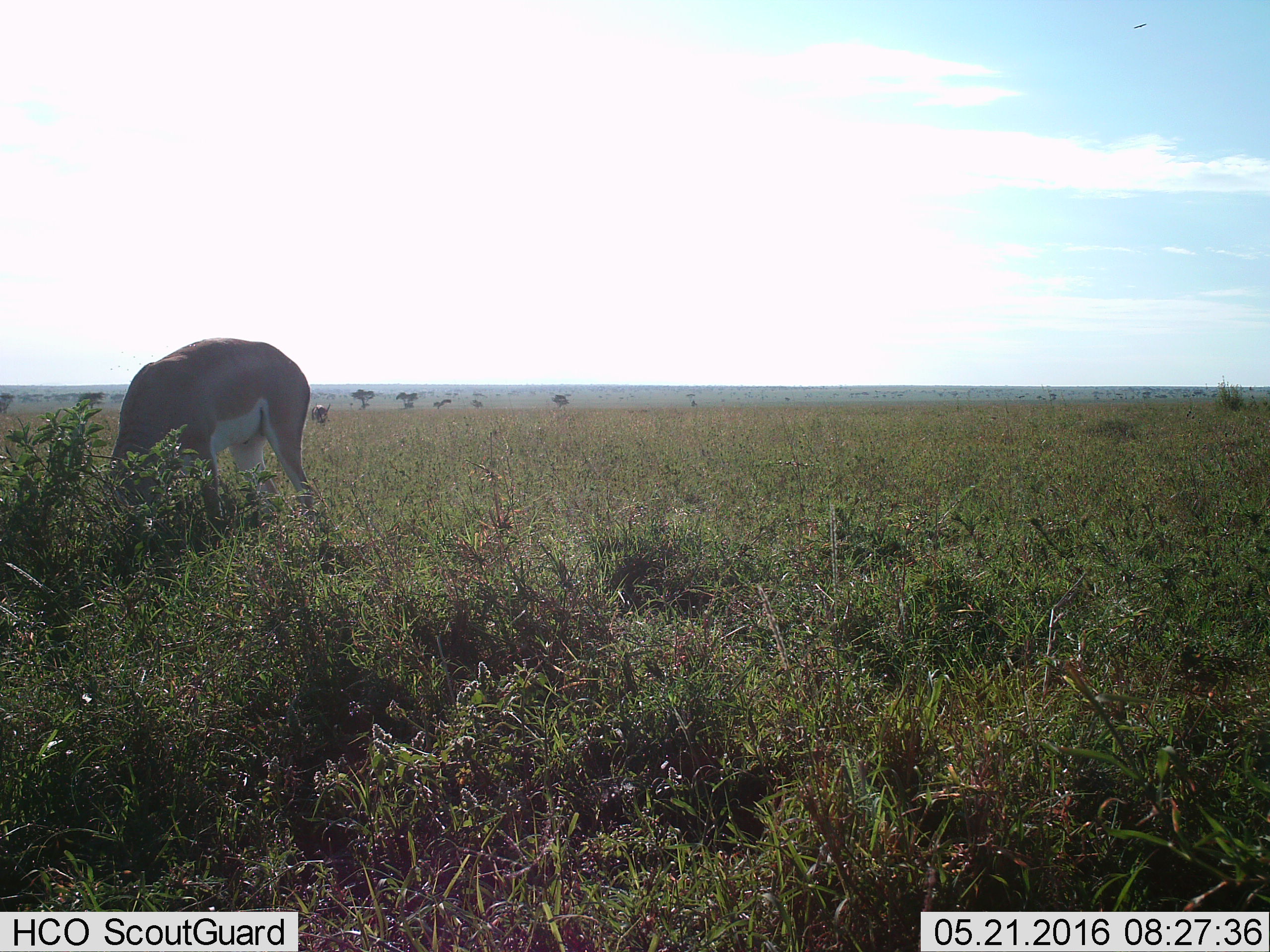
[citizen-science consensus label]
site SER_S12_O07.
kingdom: Animalia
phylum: Chordata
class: Mammalia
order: Artiodactyla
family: Bovidae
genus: Nanger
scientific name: Nanger granti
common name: grant's gazelle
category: gazellegrants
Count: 2.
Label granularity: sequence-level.